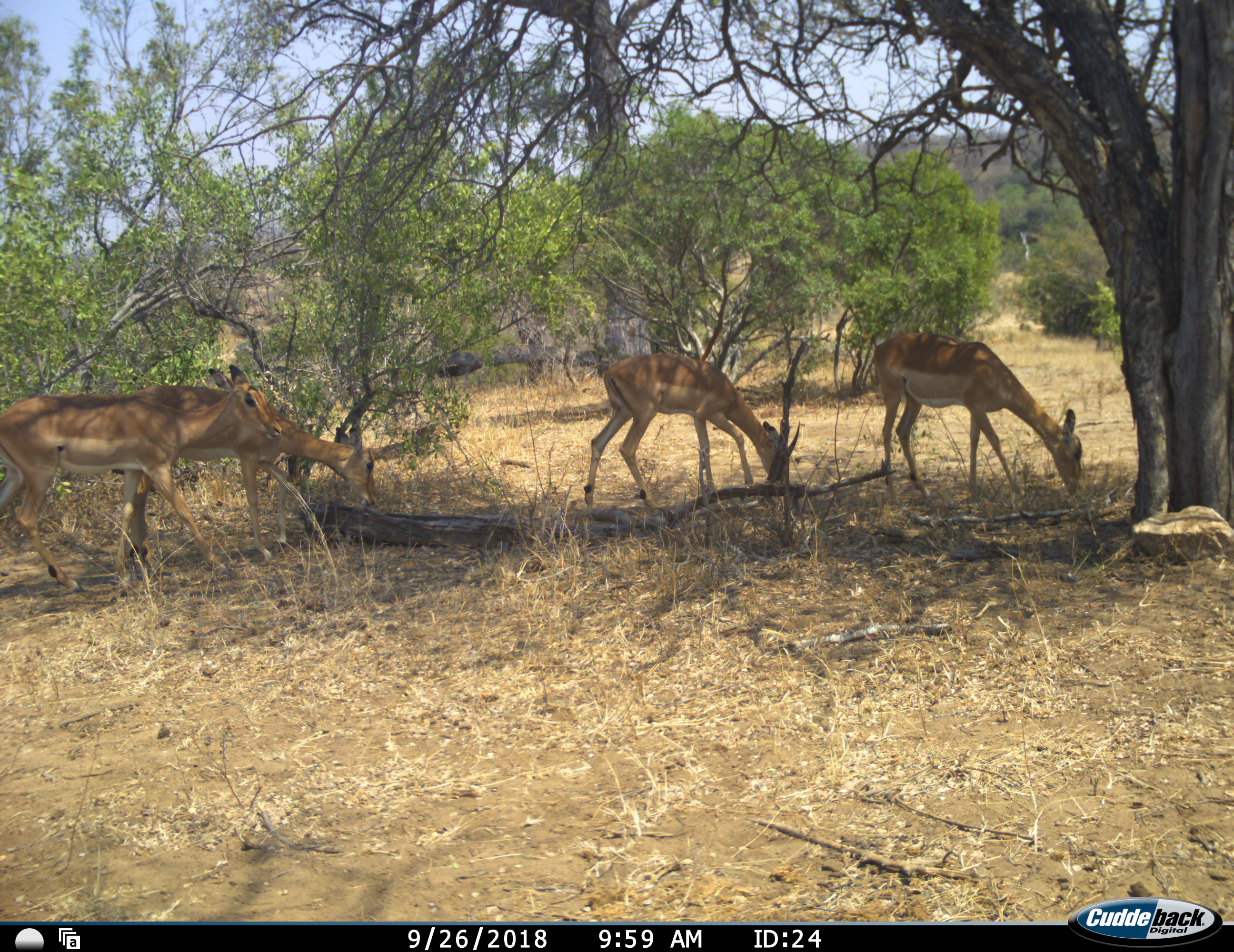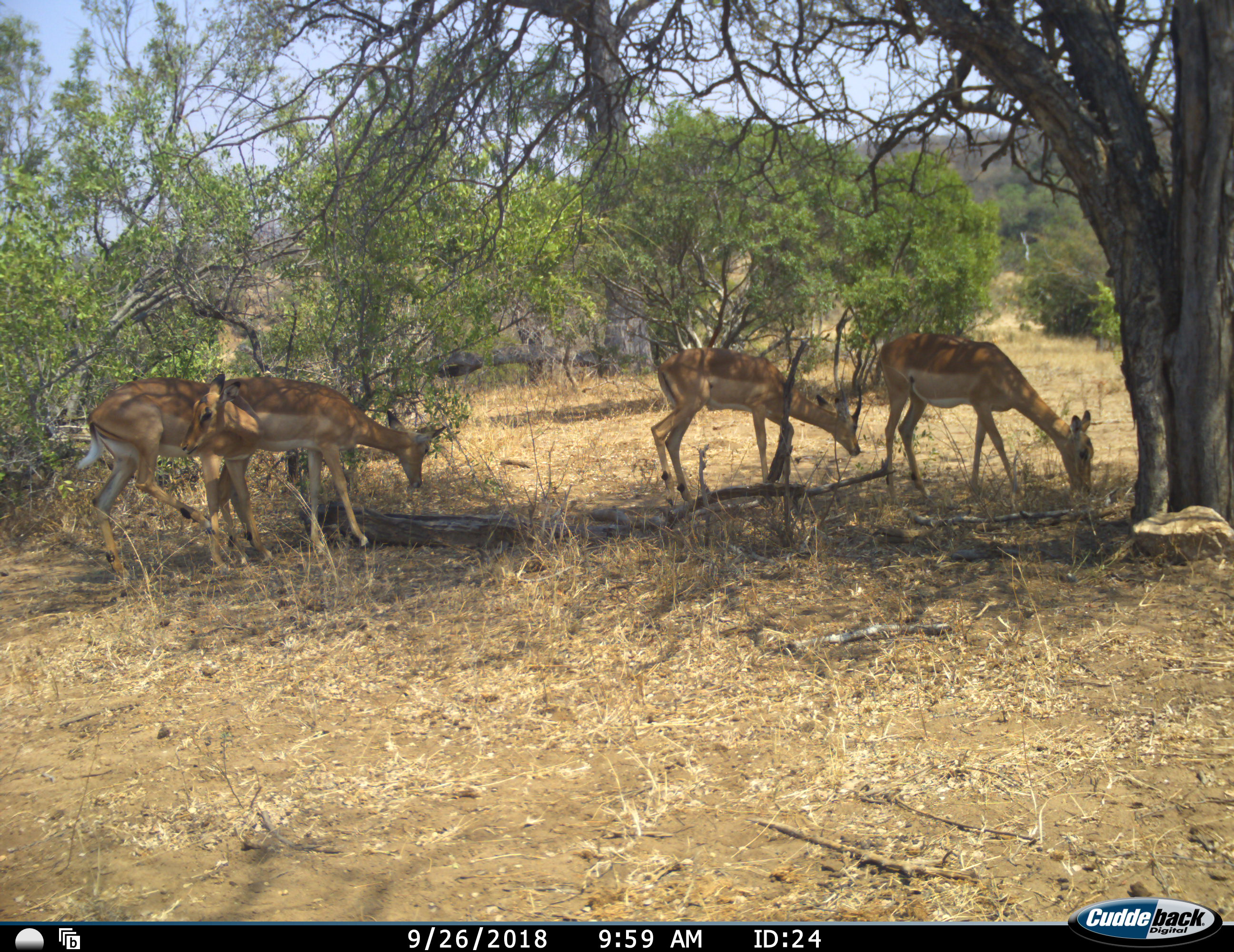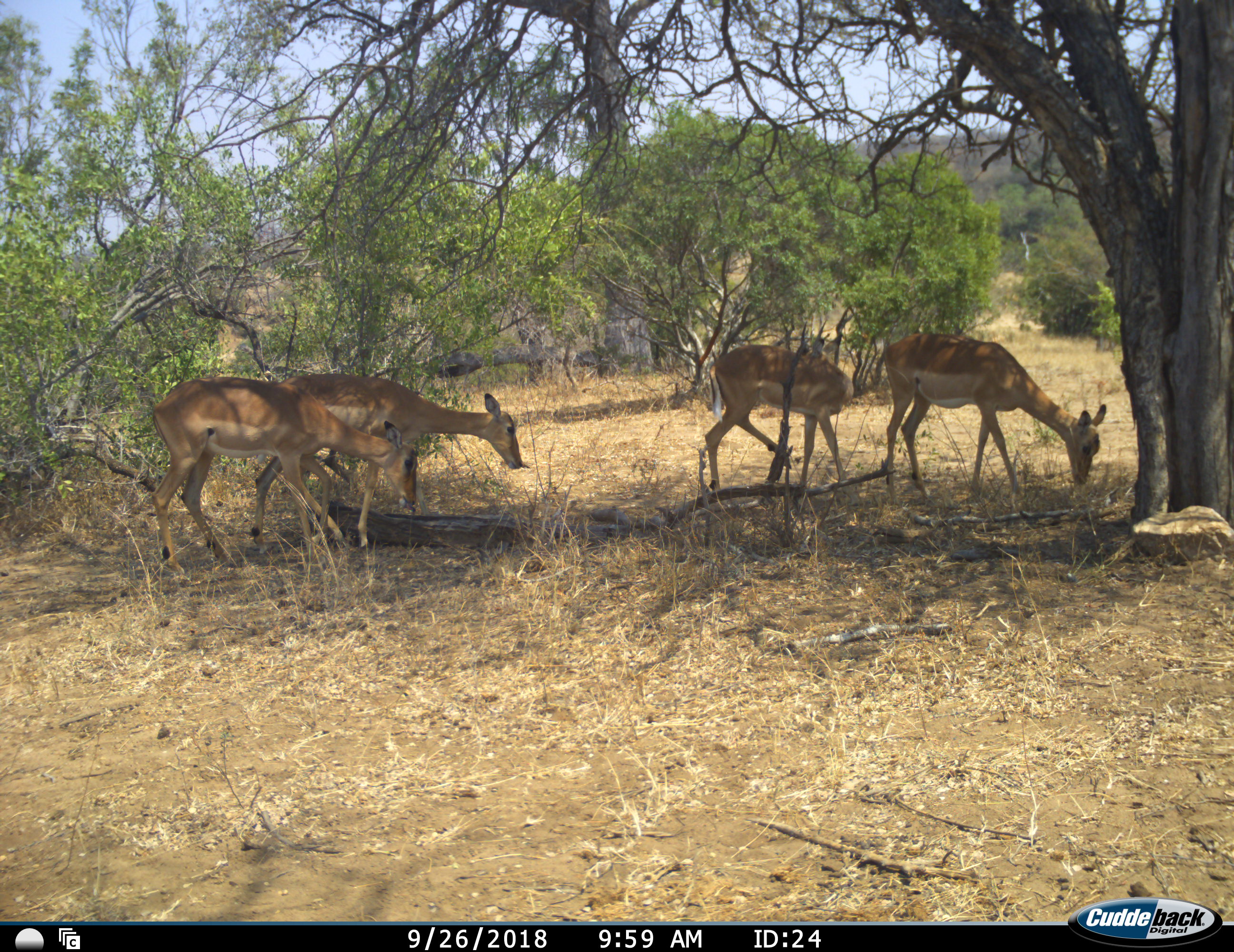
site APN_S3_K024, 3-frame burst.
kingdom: Animalia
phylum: Chordata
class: Mammalia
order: Artiodactyla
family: Bovidae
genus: Aepyceros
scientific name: Aepyceros melampus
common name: impala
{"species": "impala (Aepyceros melampus)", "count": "4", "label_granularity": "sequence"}